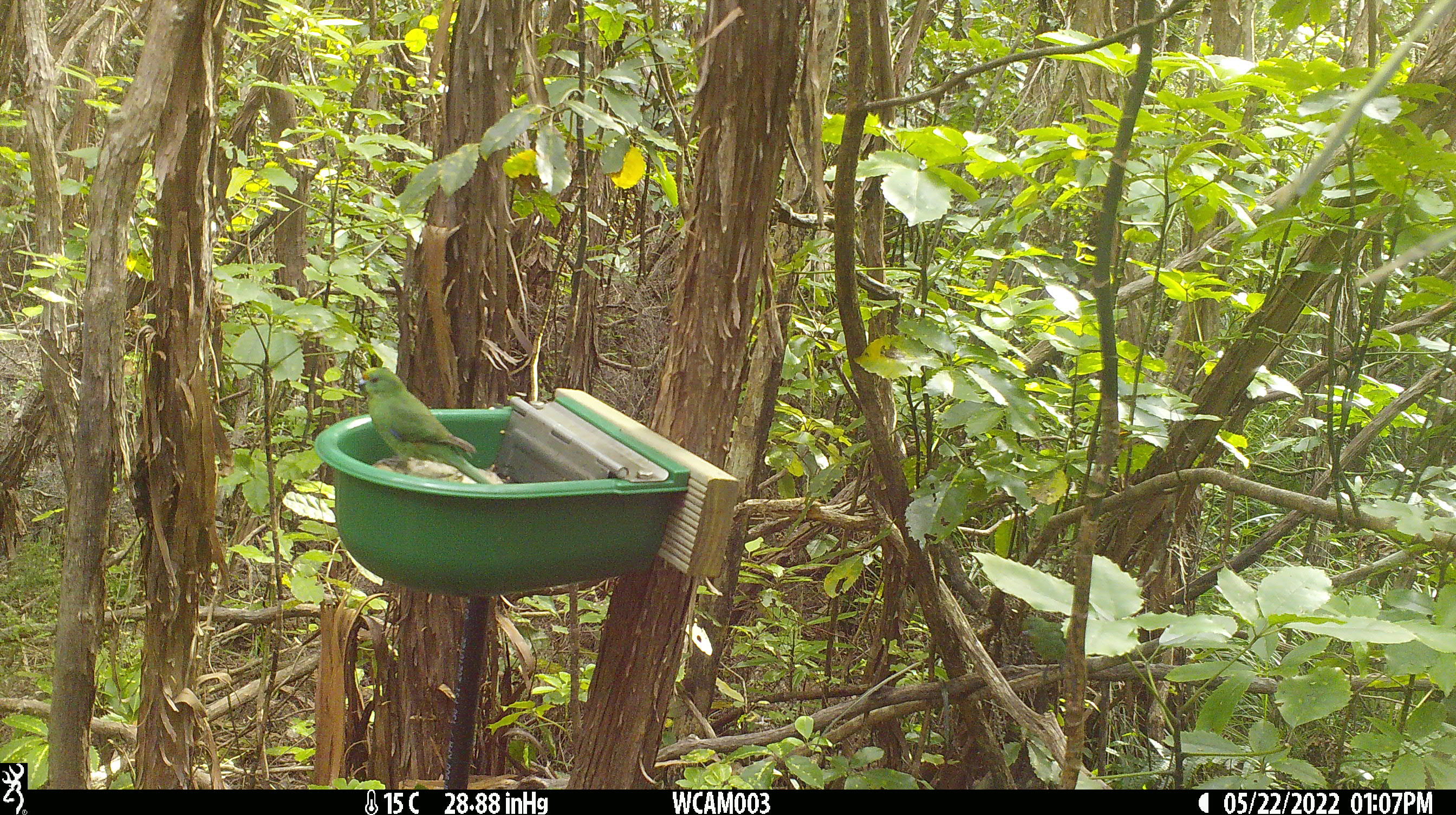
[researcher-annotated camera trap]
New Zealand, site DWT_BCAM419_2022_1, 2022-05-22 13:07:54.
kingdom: Animalia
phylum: Chordata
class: Aves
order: Psittaciformes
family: Psittaculidae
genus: Cyanoramphus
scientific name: Cyanoramphus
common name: parakeet